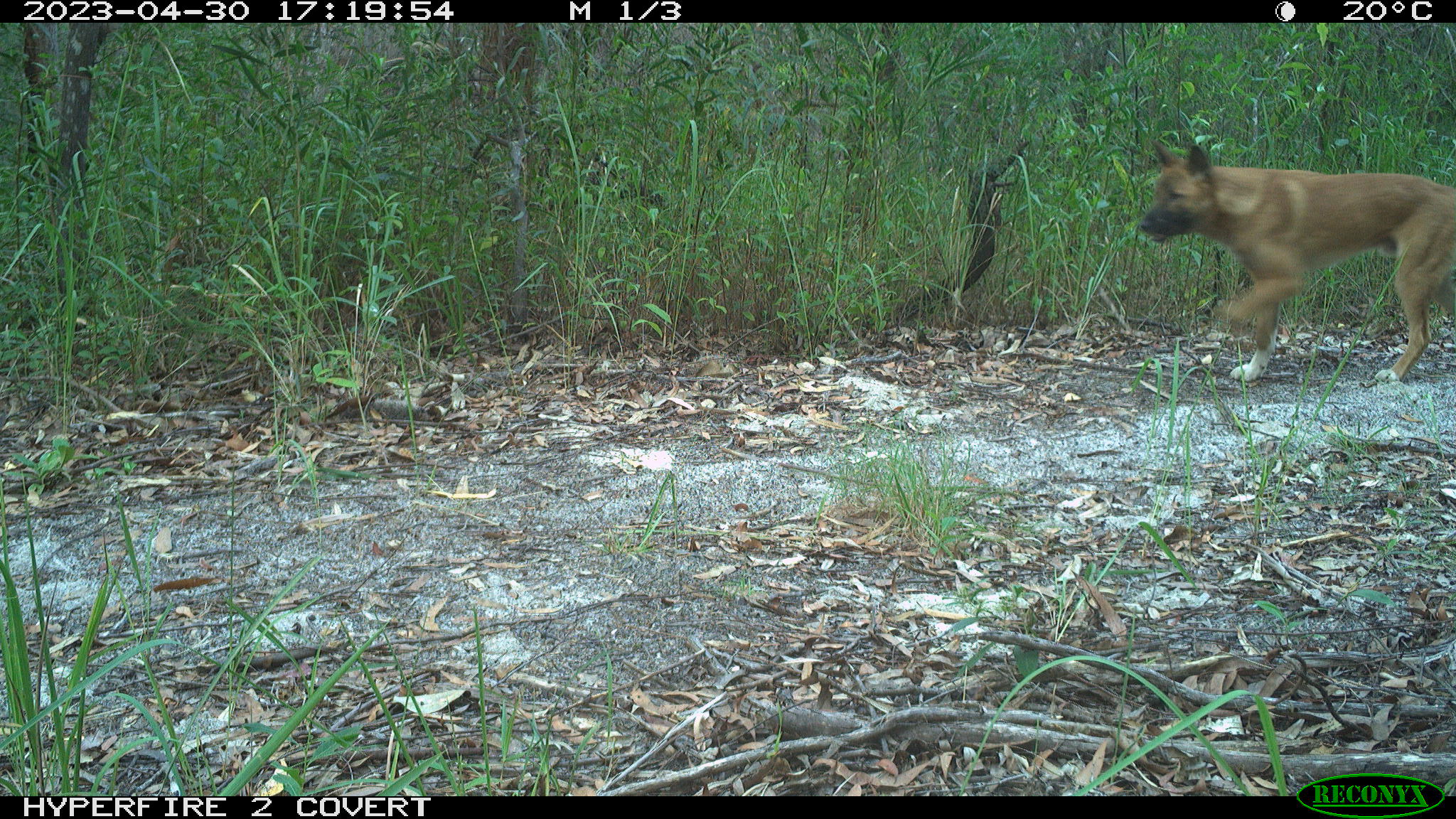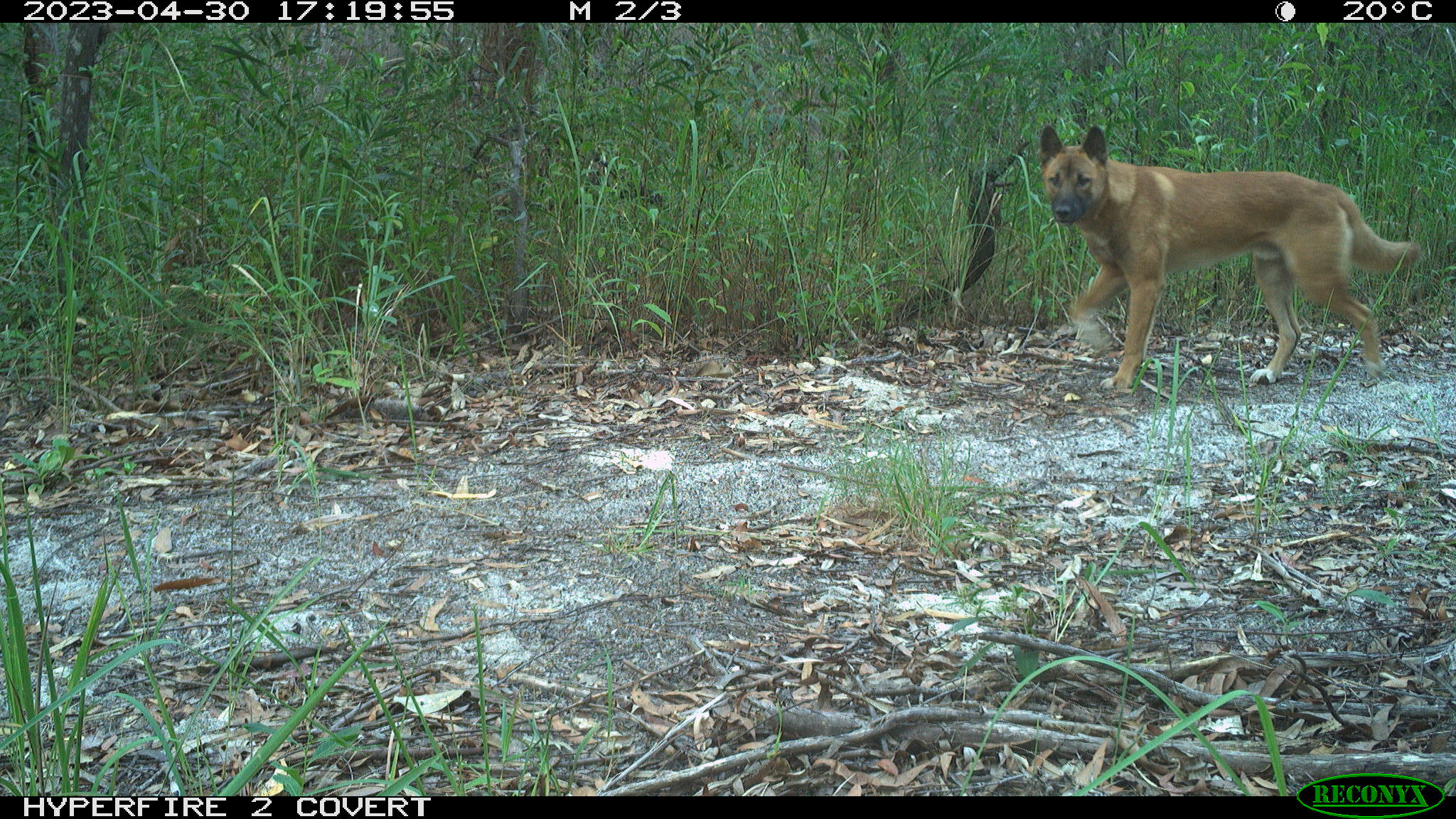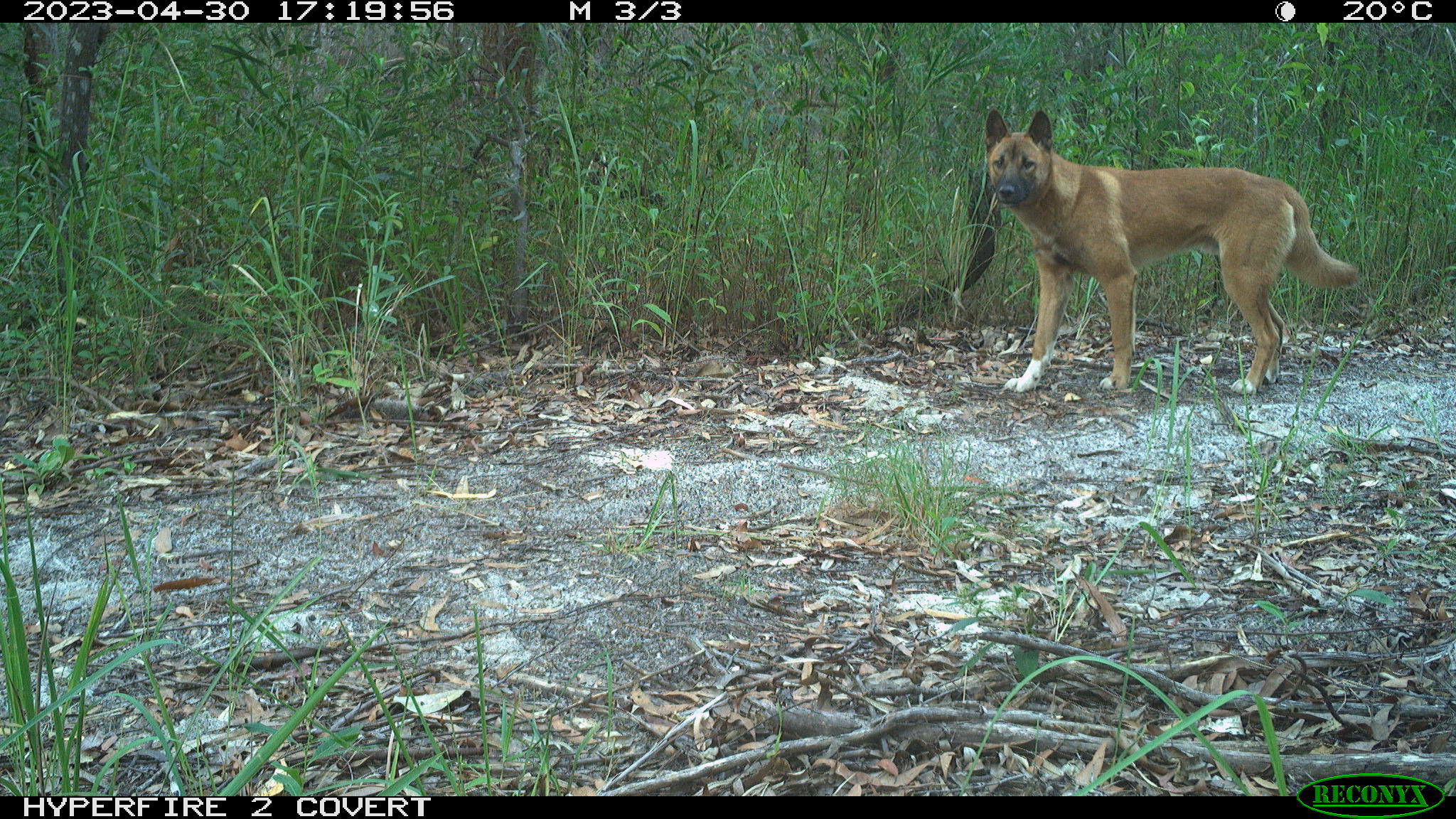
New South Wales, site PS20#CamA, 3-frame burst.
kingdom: Animalia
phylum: Chordata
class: Mammalia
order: Carnivora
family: Canidae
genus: Canis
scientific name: Canis familiaris dingo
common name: dingo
Dingo (Canis familiaris dingo).